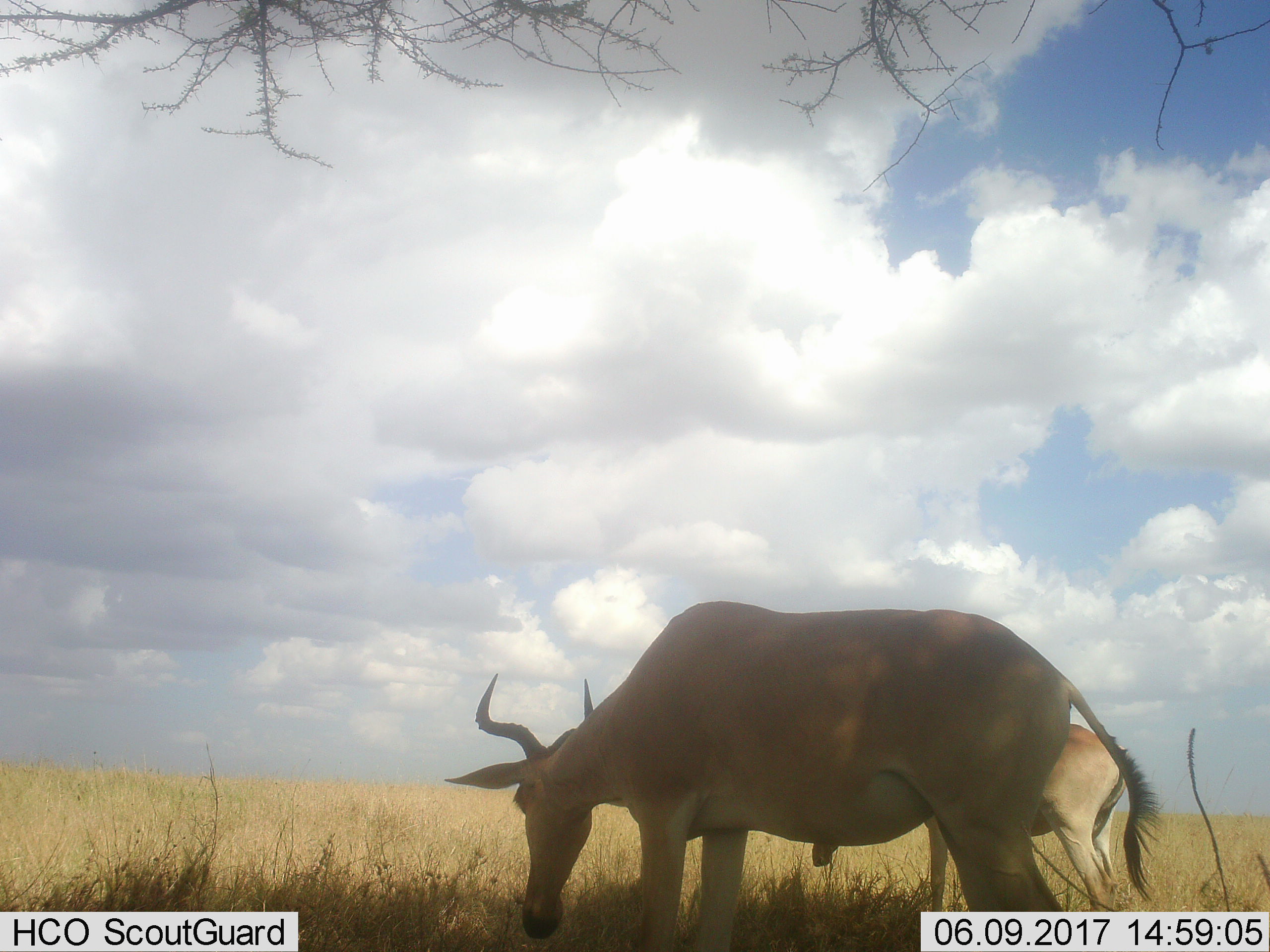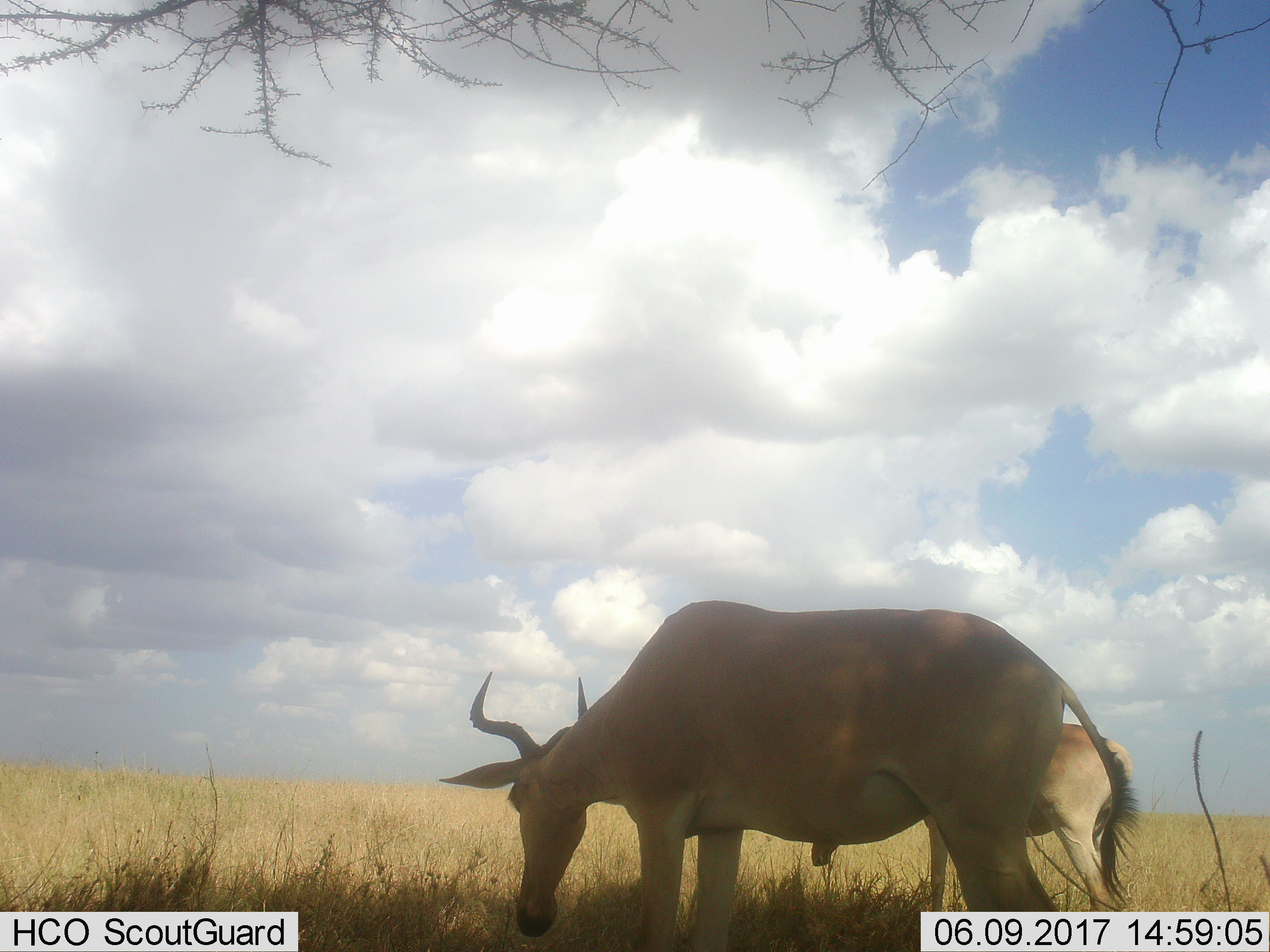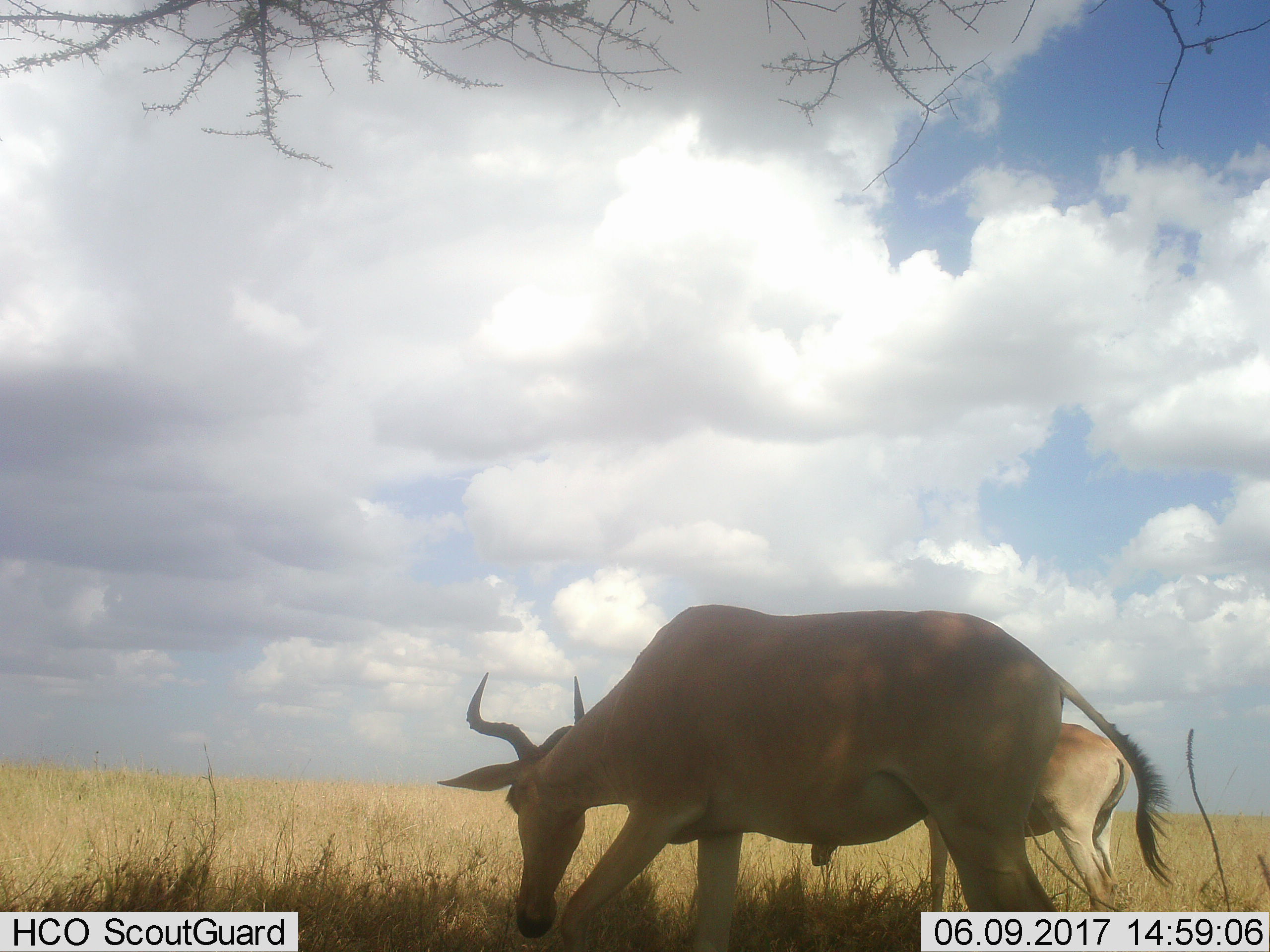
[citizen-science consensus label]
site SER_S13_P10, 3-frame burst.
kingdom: Animalia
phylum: Chordata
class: Mammalia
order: Artiodactyla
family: Bovidae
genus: Alcelaphus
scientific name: Alcelaphus buselaphus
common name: hartebeest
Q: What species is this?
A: Hartebeest (Alcelaphus buselaphus).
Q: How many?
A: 2.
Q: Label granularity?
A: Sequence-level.